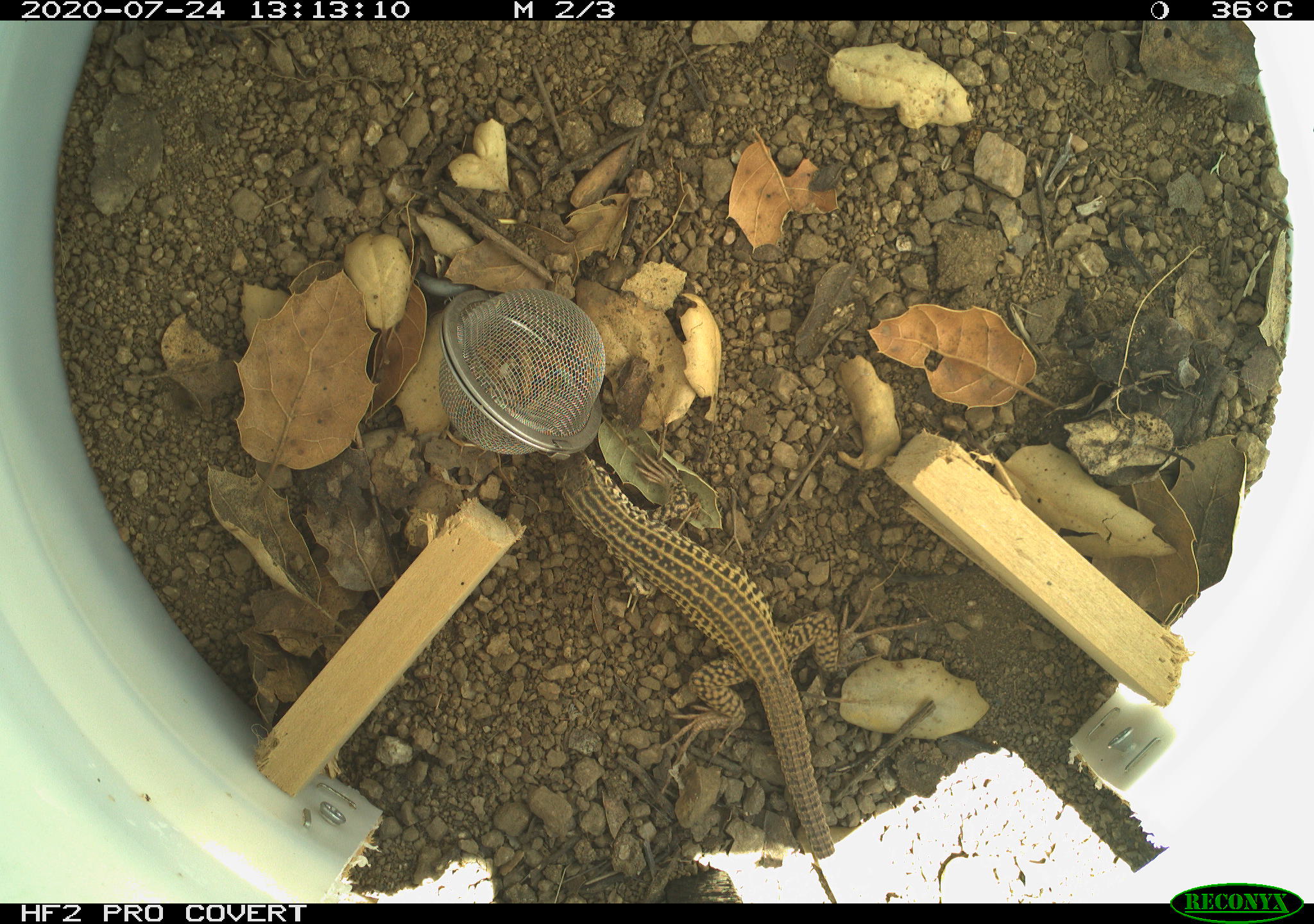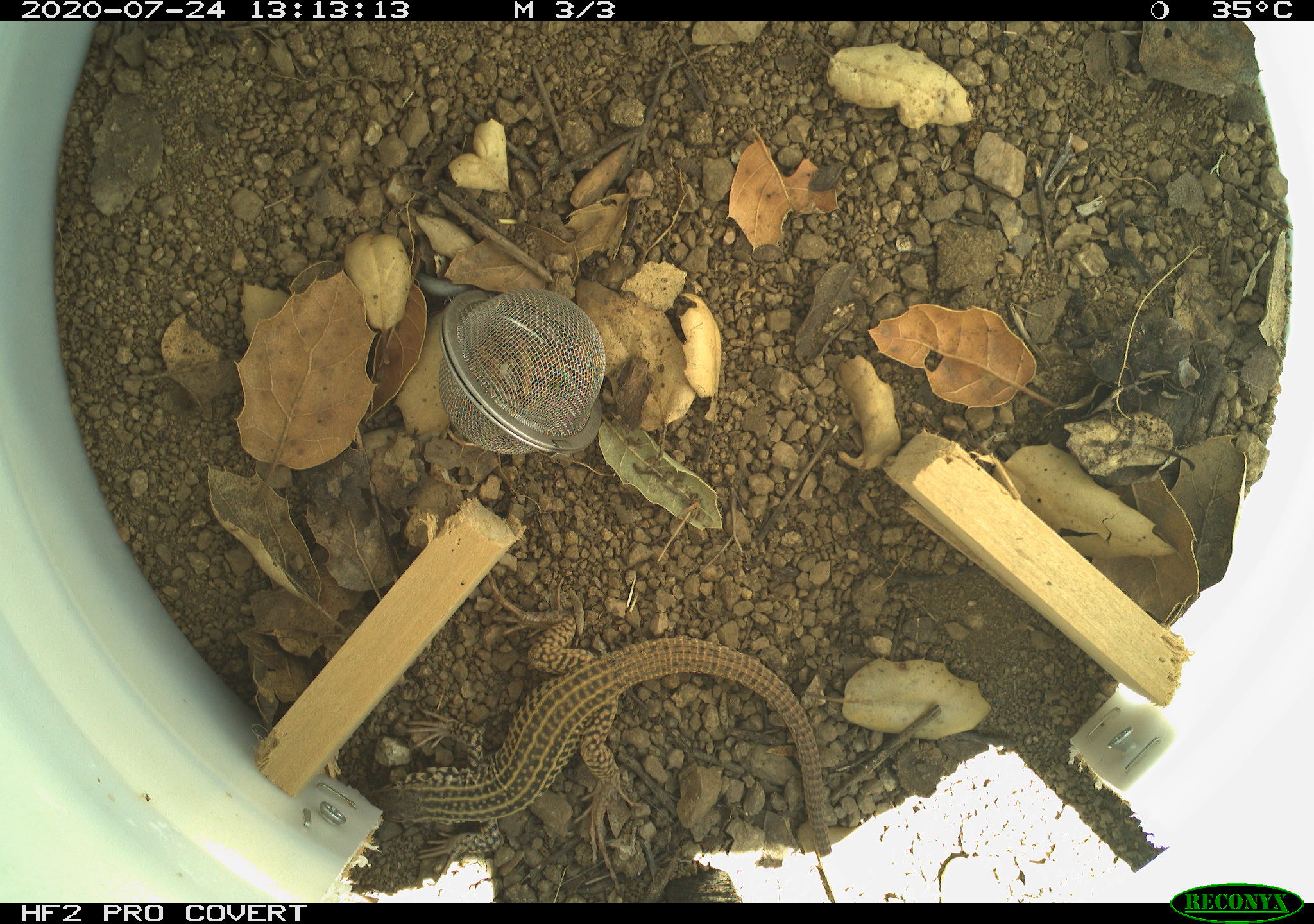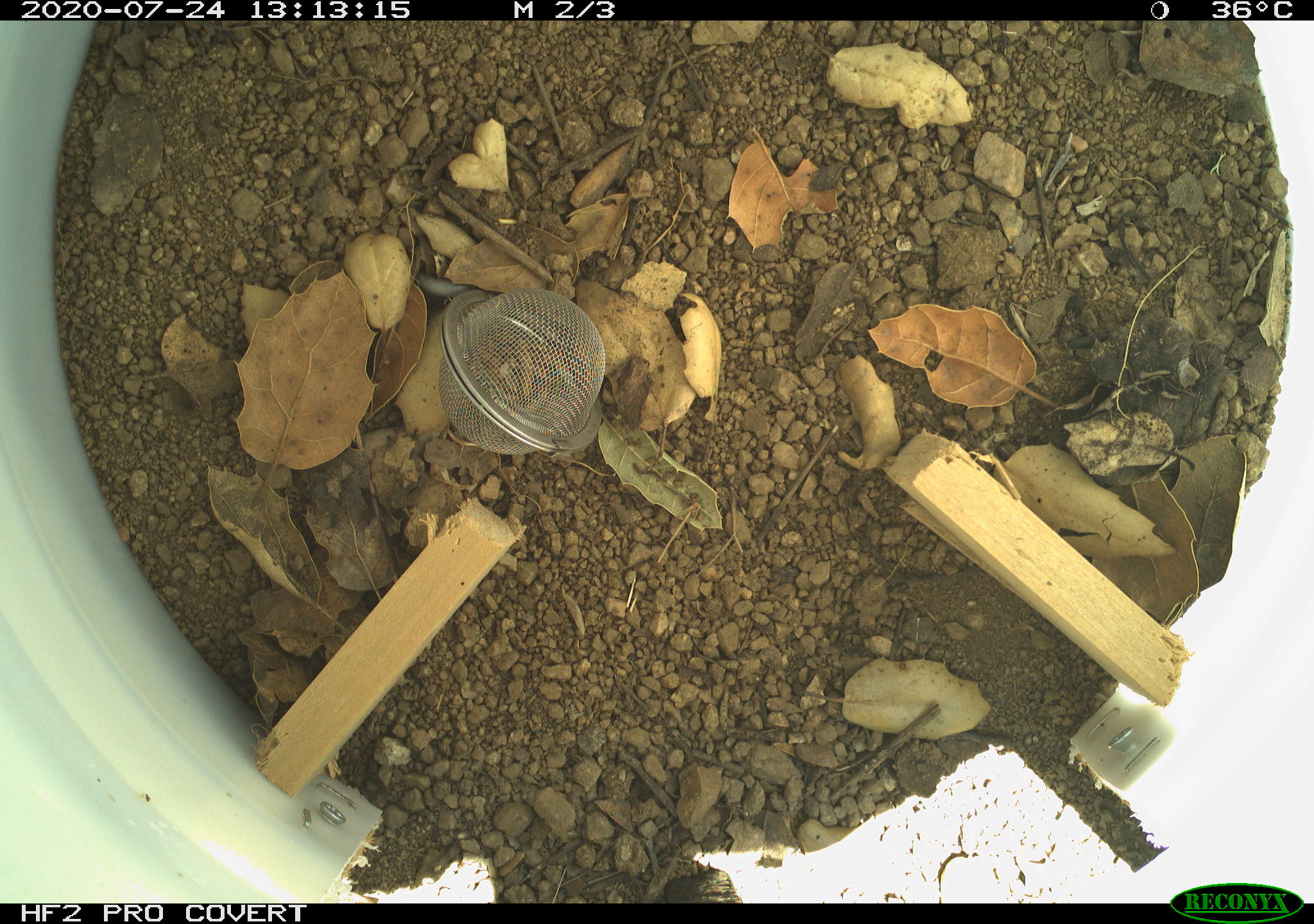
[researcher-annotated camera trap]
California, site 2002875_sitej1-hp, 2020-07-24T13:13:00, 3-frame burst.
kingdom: Animalia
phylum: Chordata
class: Reptilia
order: Squamata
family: Teiidae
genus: Aspidoscelis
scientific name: Aspidoscelis tigris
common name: western whiptail